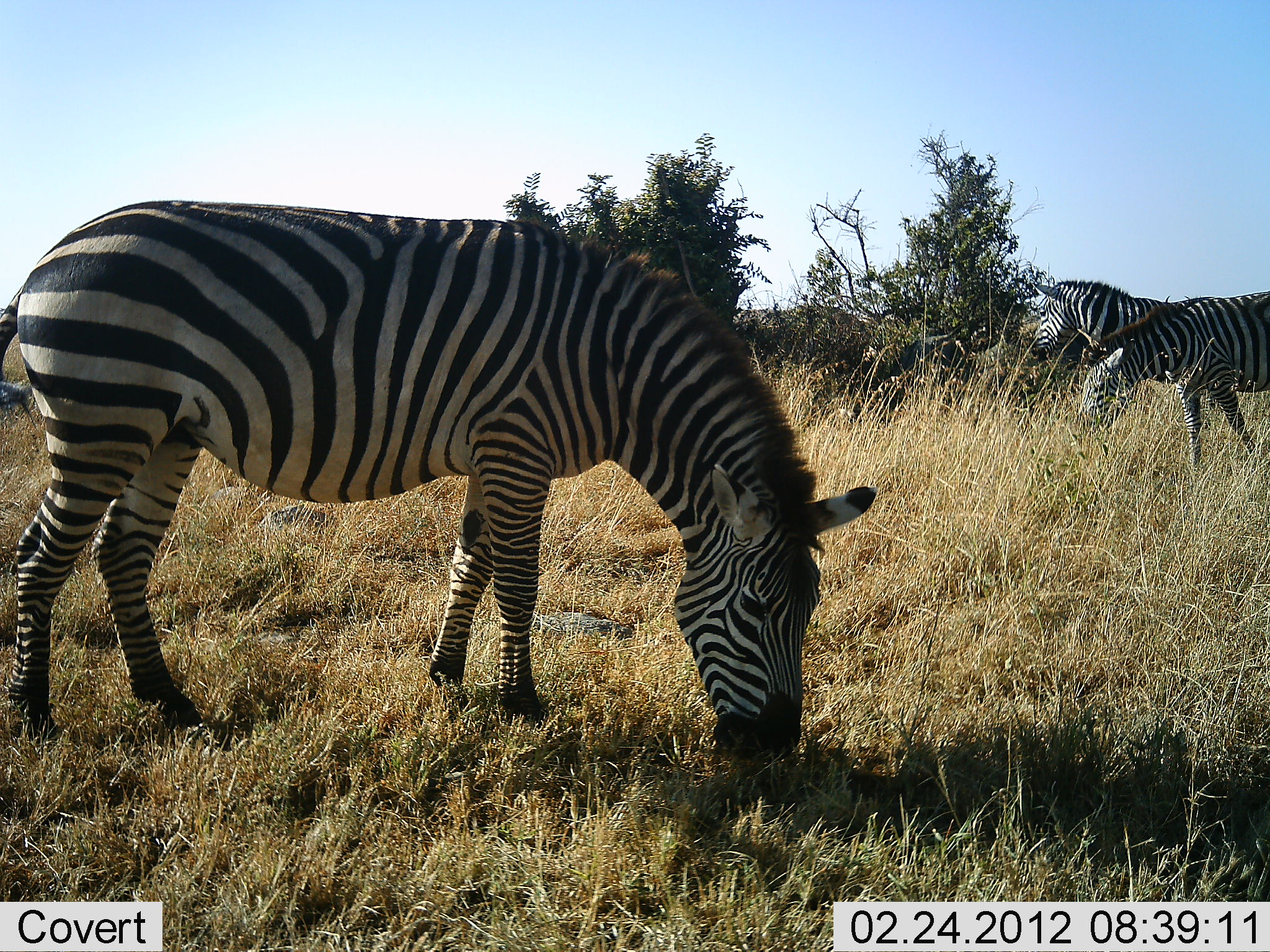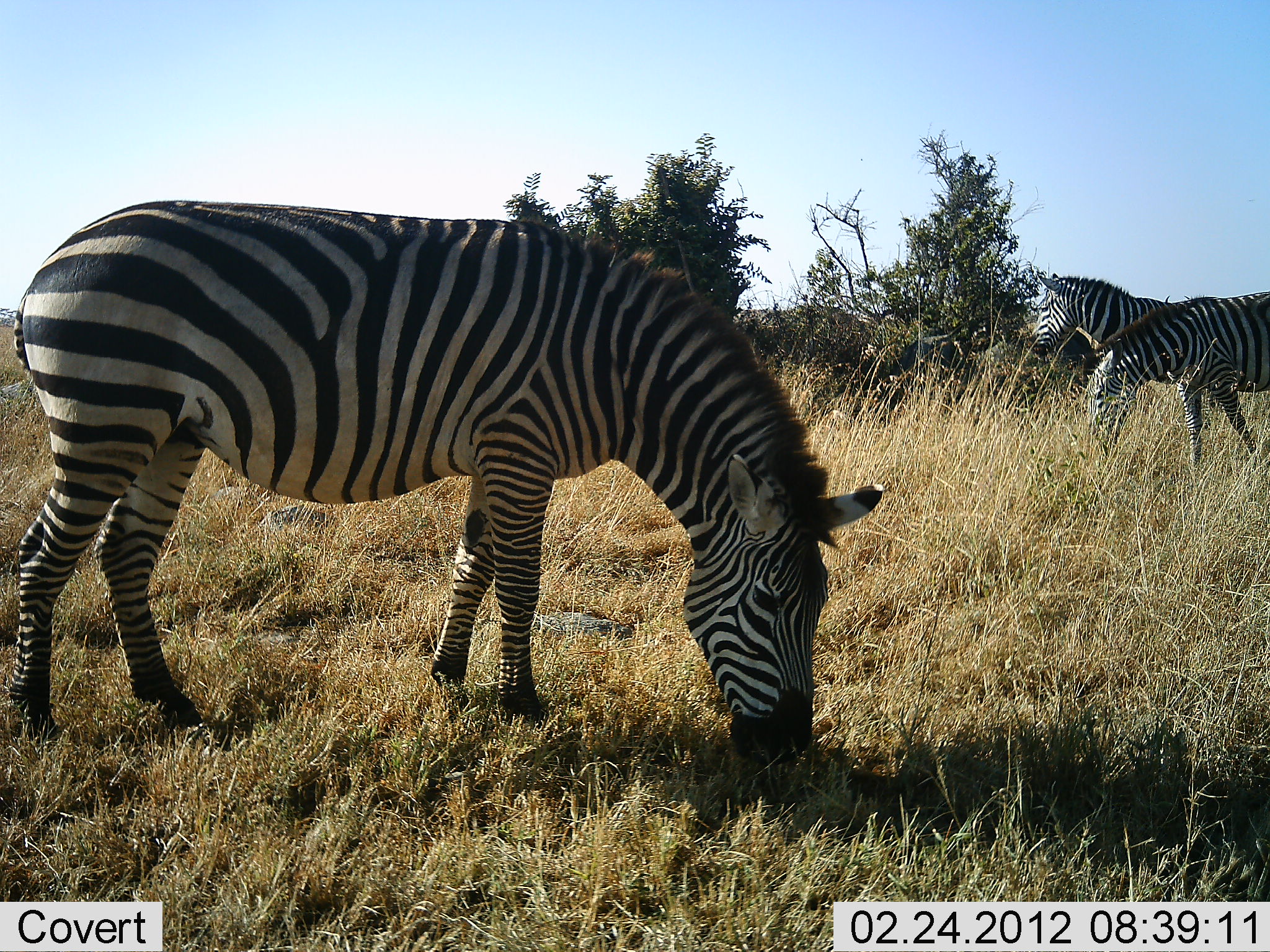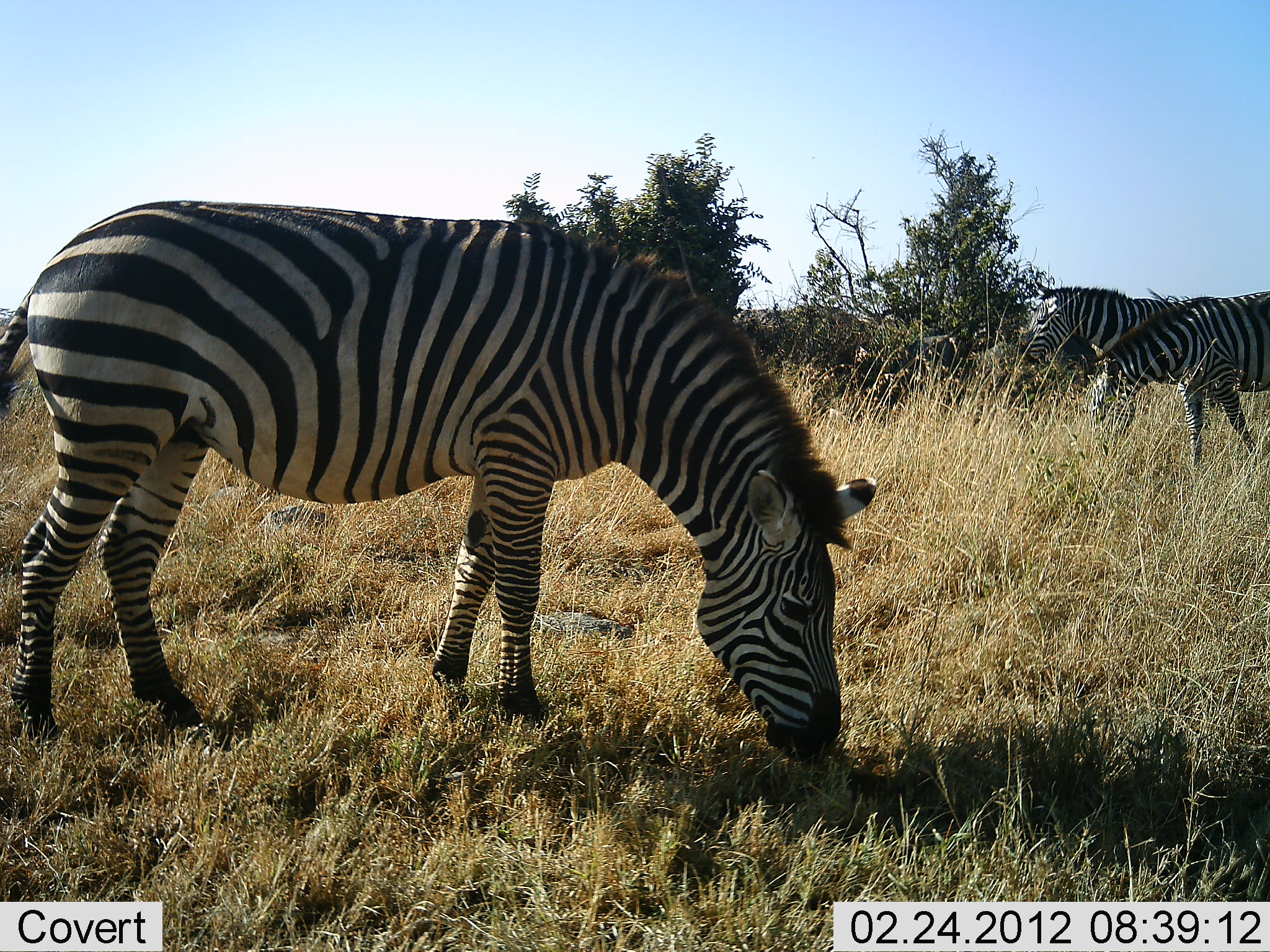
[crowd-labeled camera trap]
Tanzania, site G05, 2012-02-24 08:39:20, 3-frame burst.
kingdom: Animalia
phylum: Chordata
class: Mammalia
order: Perissodactyla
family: Equidae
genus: Equus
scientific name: Equus quagga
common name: plains zebra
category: zebra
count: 3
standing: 43%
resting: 0%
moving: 5%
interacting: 0%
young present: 0%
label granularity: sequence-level